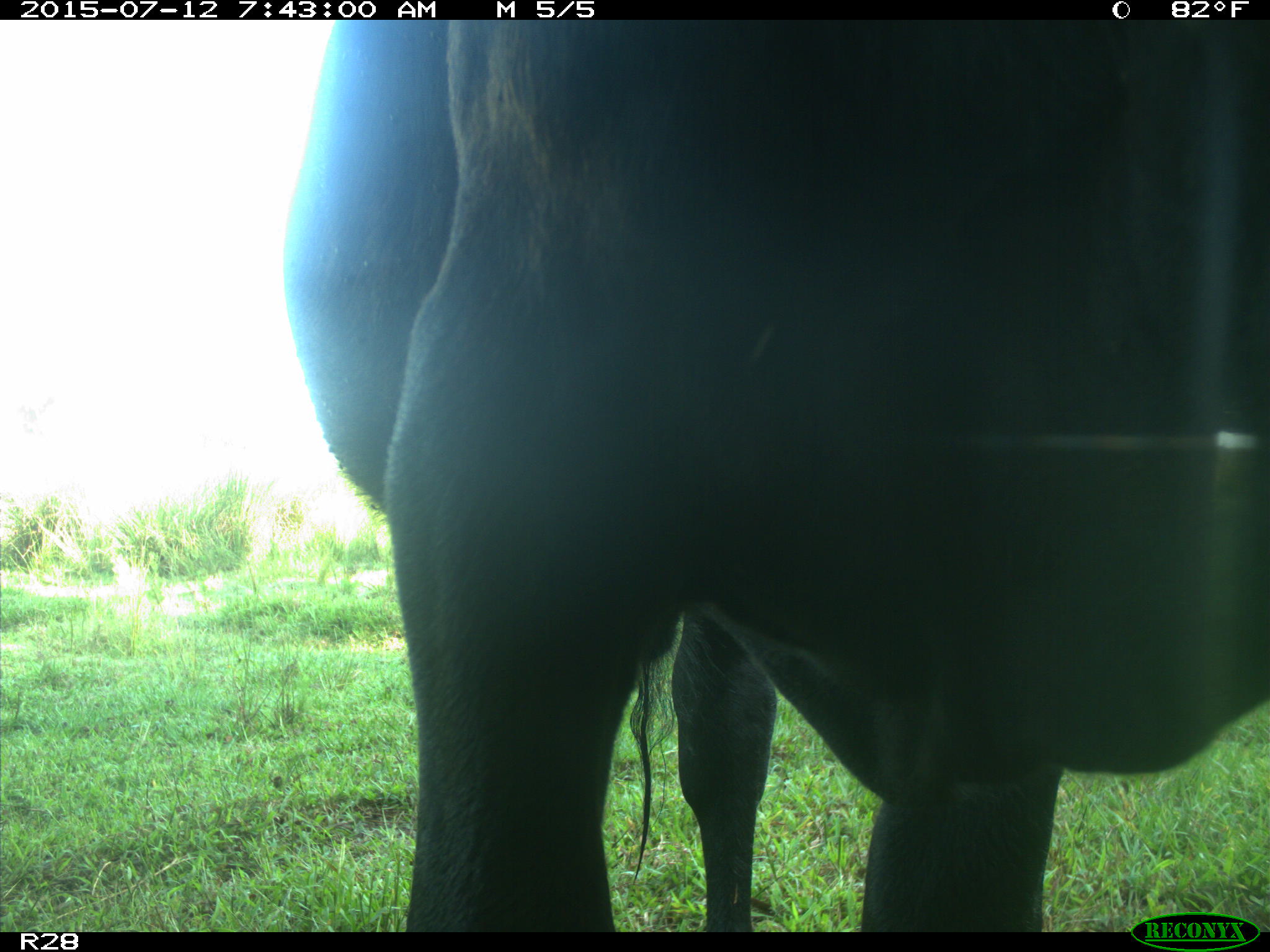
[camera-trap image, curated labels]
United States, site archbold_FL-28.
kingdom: Animalia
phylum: Chordata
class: Mammalia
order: Artiodactyla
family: Bovidae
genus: Bos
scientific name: Bos taurus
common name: domestic cow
Bos taurus (domestic cow).